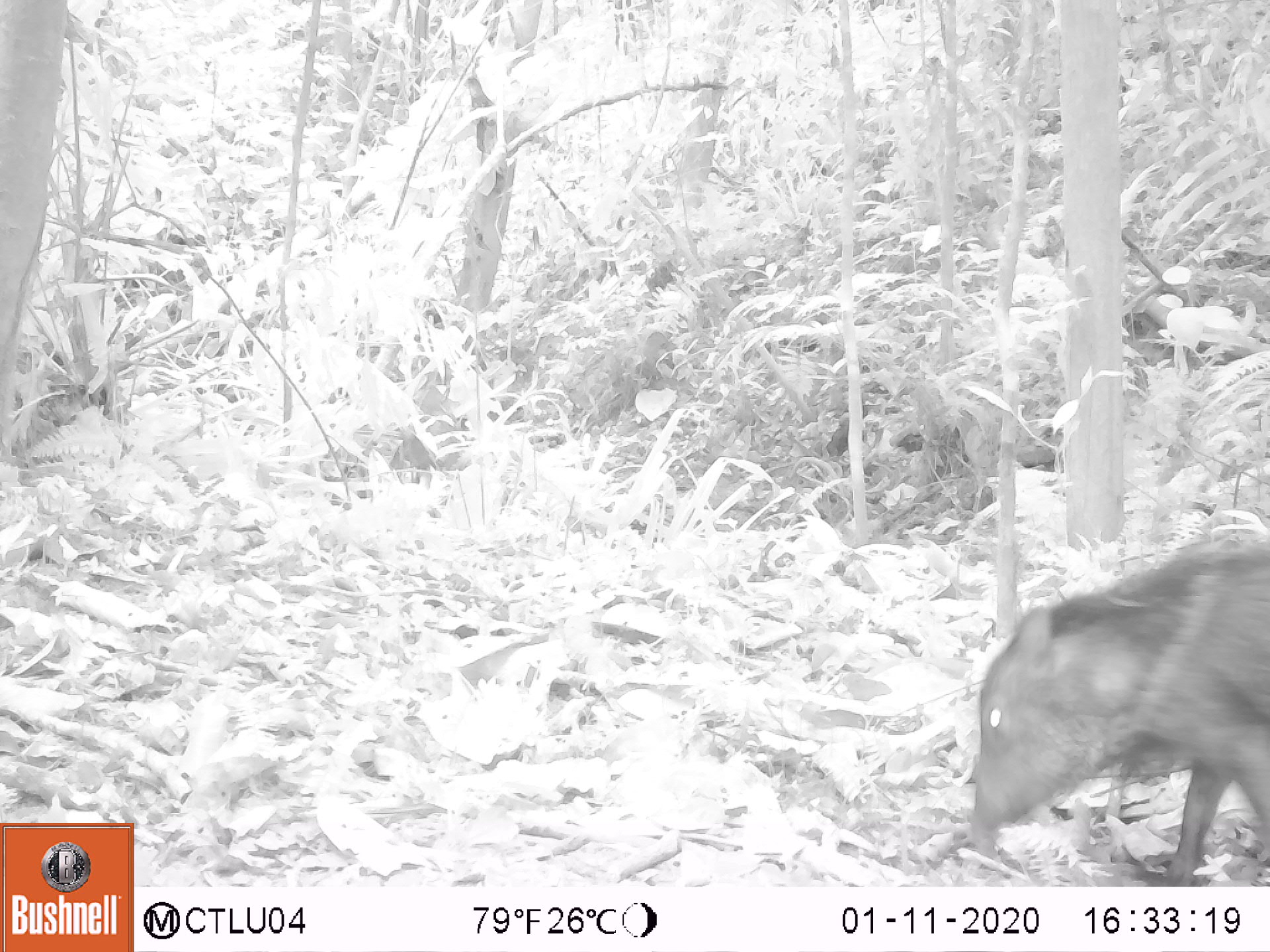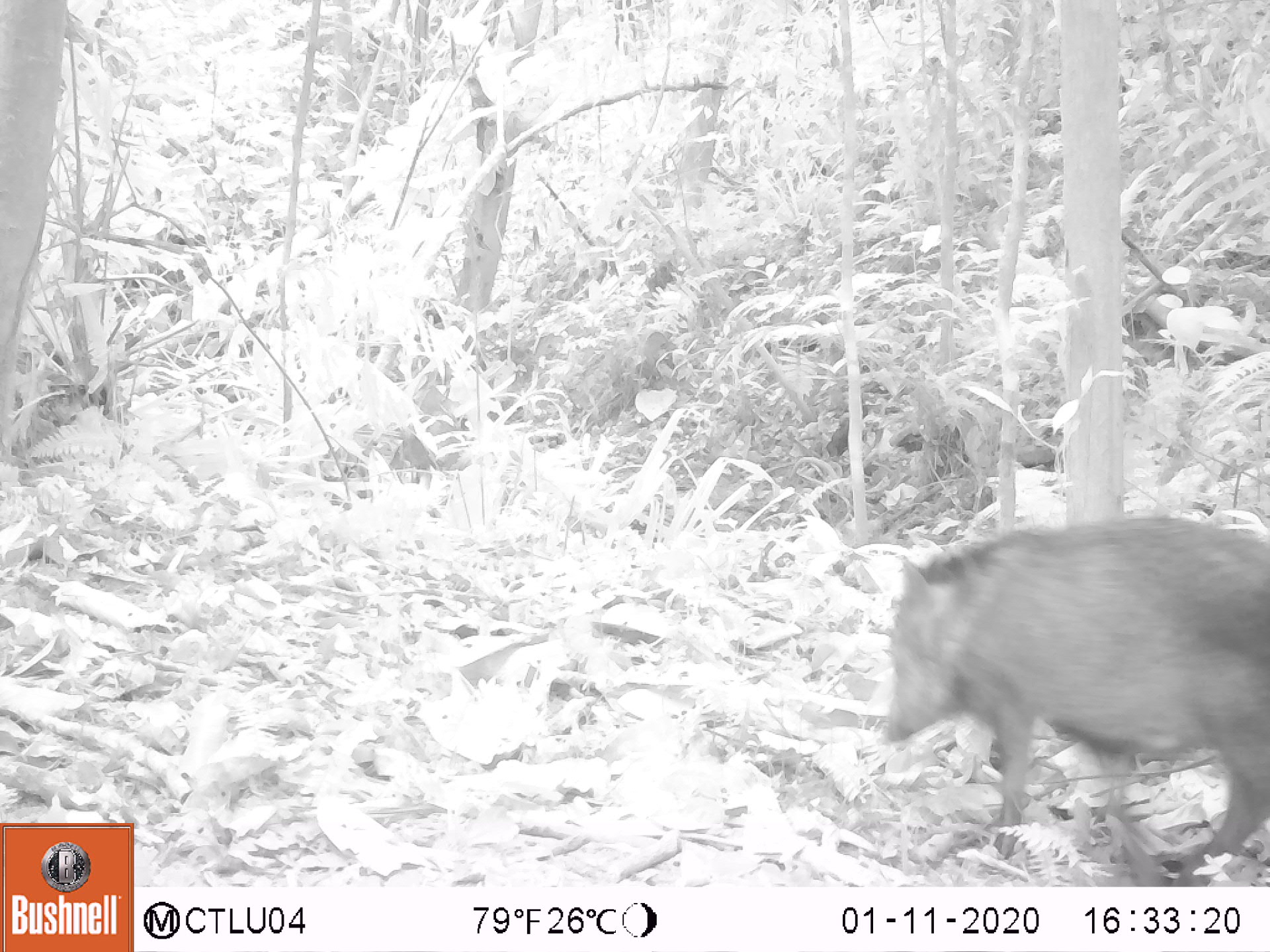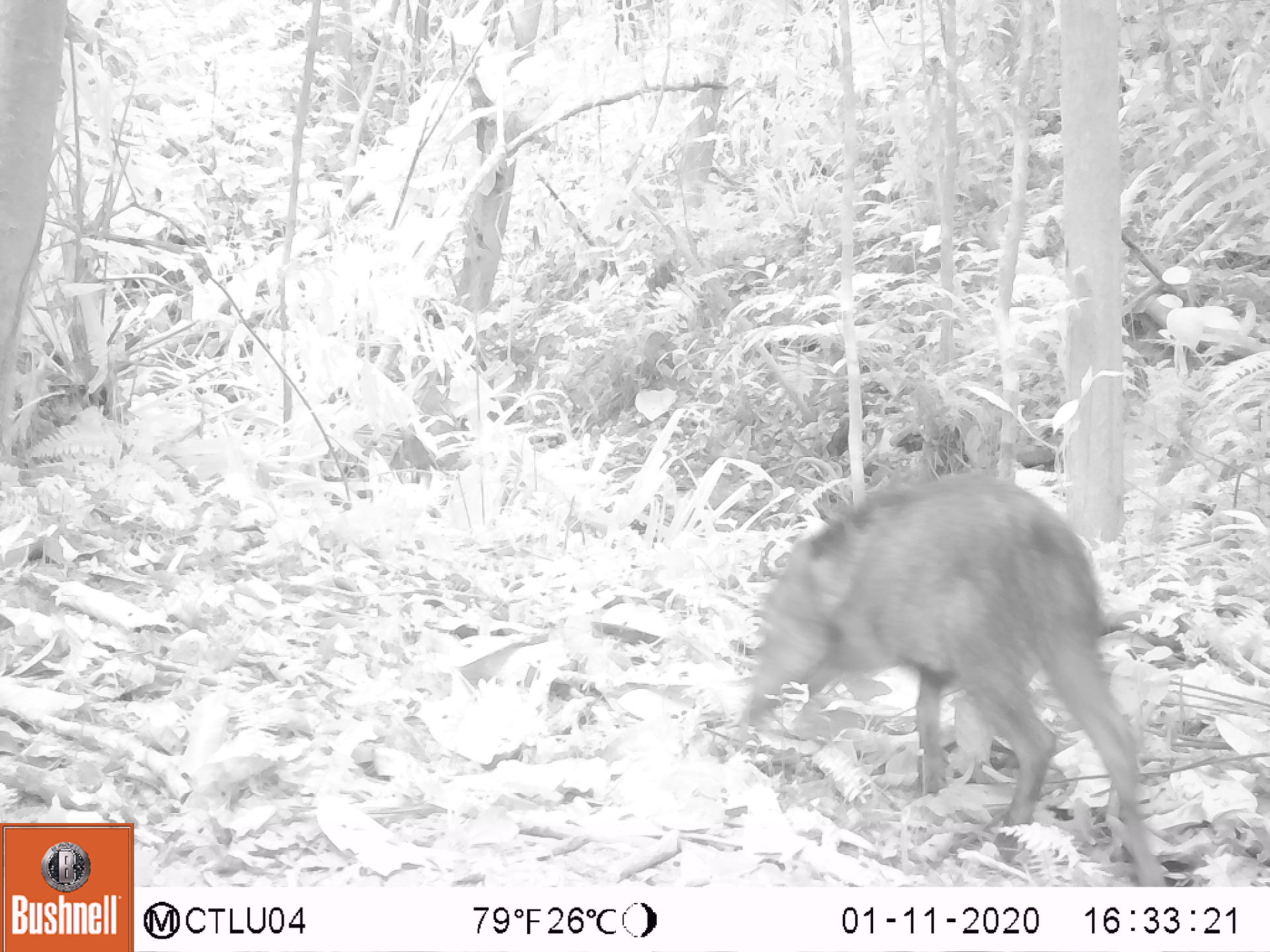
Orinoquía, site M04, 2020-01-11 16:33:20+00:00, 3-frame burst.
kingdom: Animalia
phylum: Chordata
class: Mammalia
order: Artiodactyla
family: Tayassuidae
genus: Pecari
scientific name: Pecari tajacu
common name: collared peccary